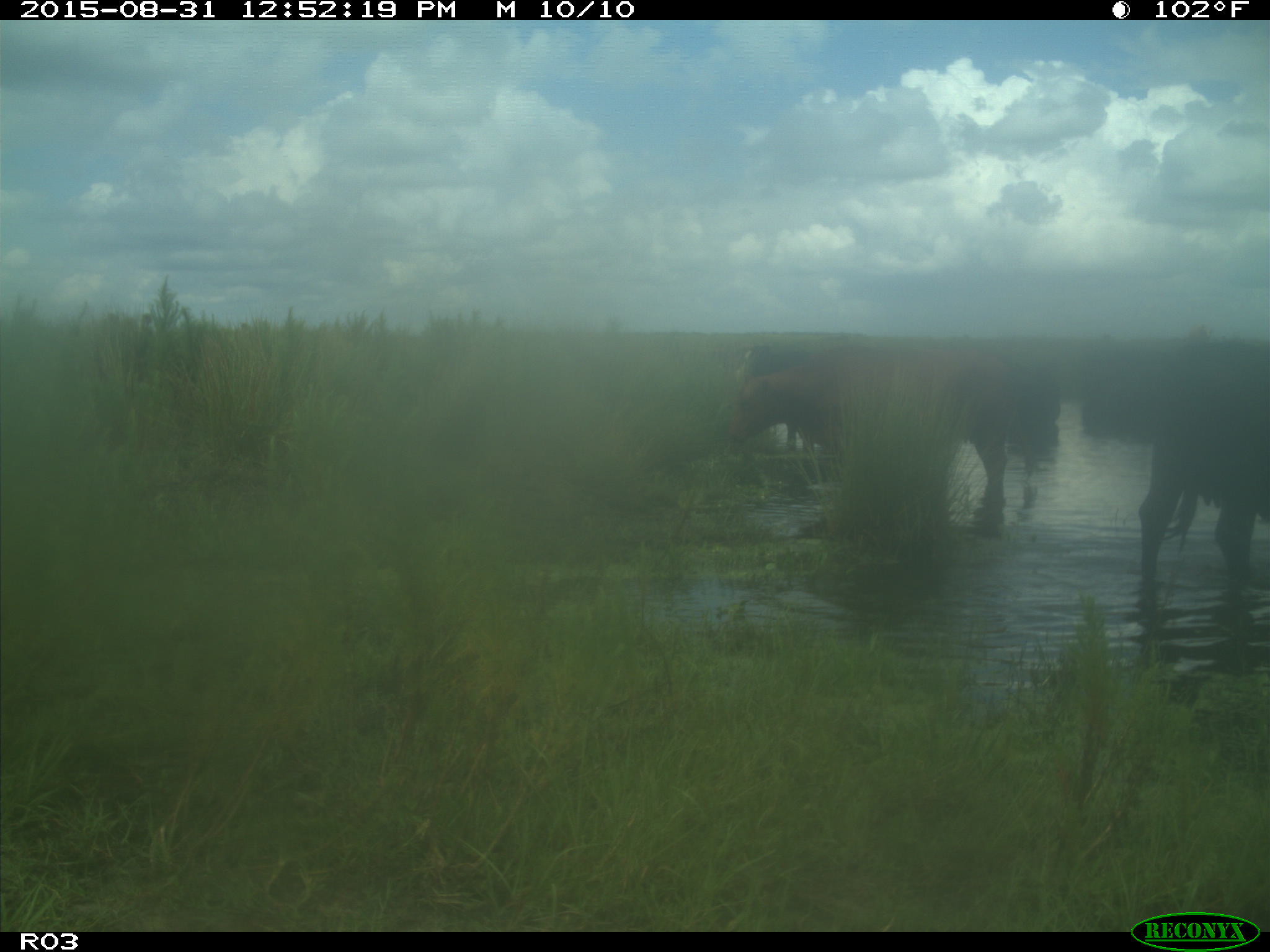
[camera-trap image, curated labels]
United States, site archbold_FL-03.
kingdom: Animalia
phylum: Chordata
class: Mammalia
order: Artiodactyla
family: Bovidae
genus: Bos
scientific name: Bos taurus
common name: domestic cow